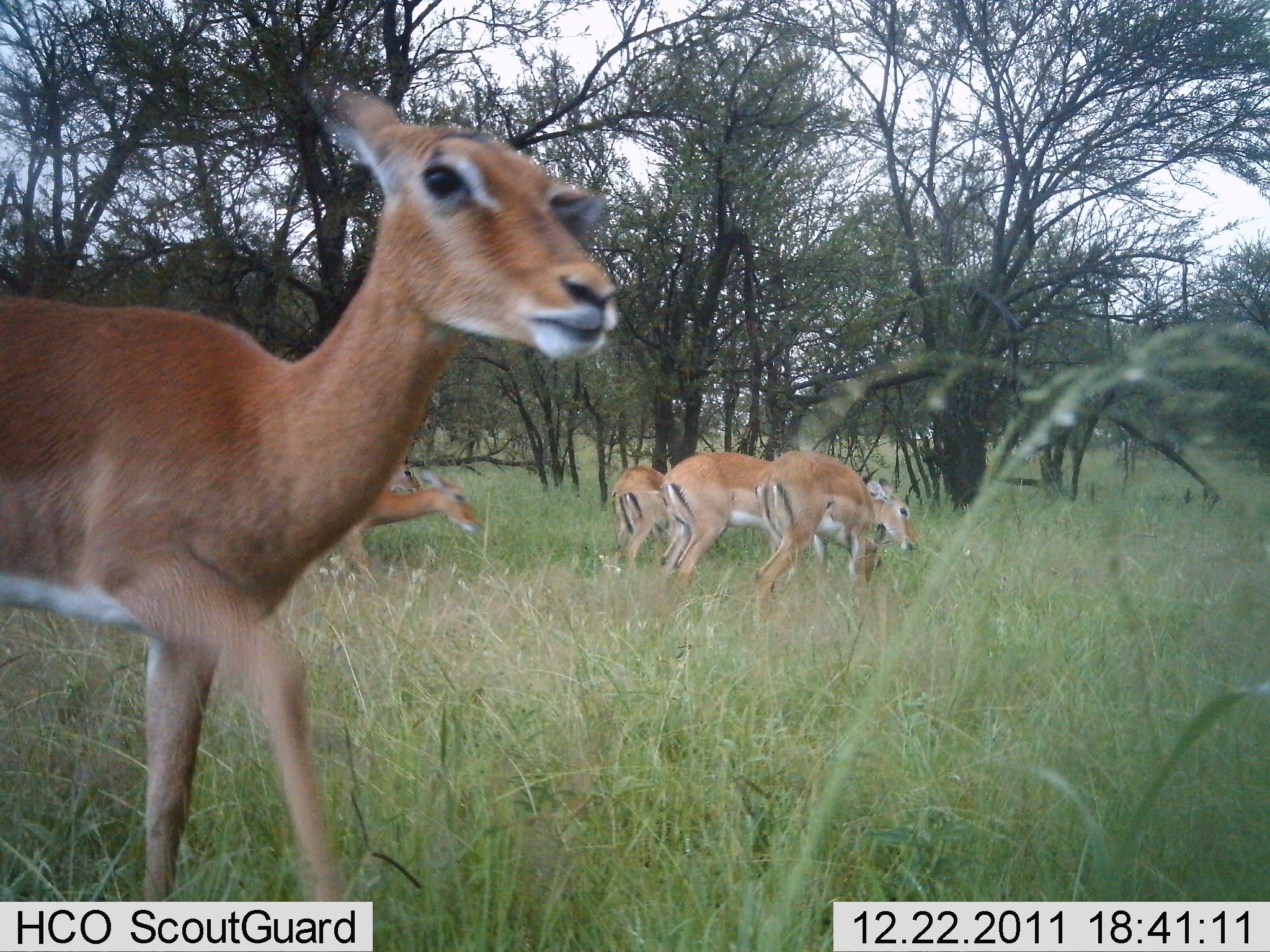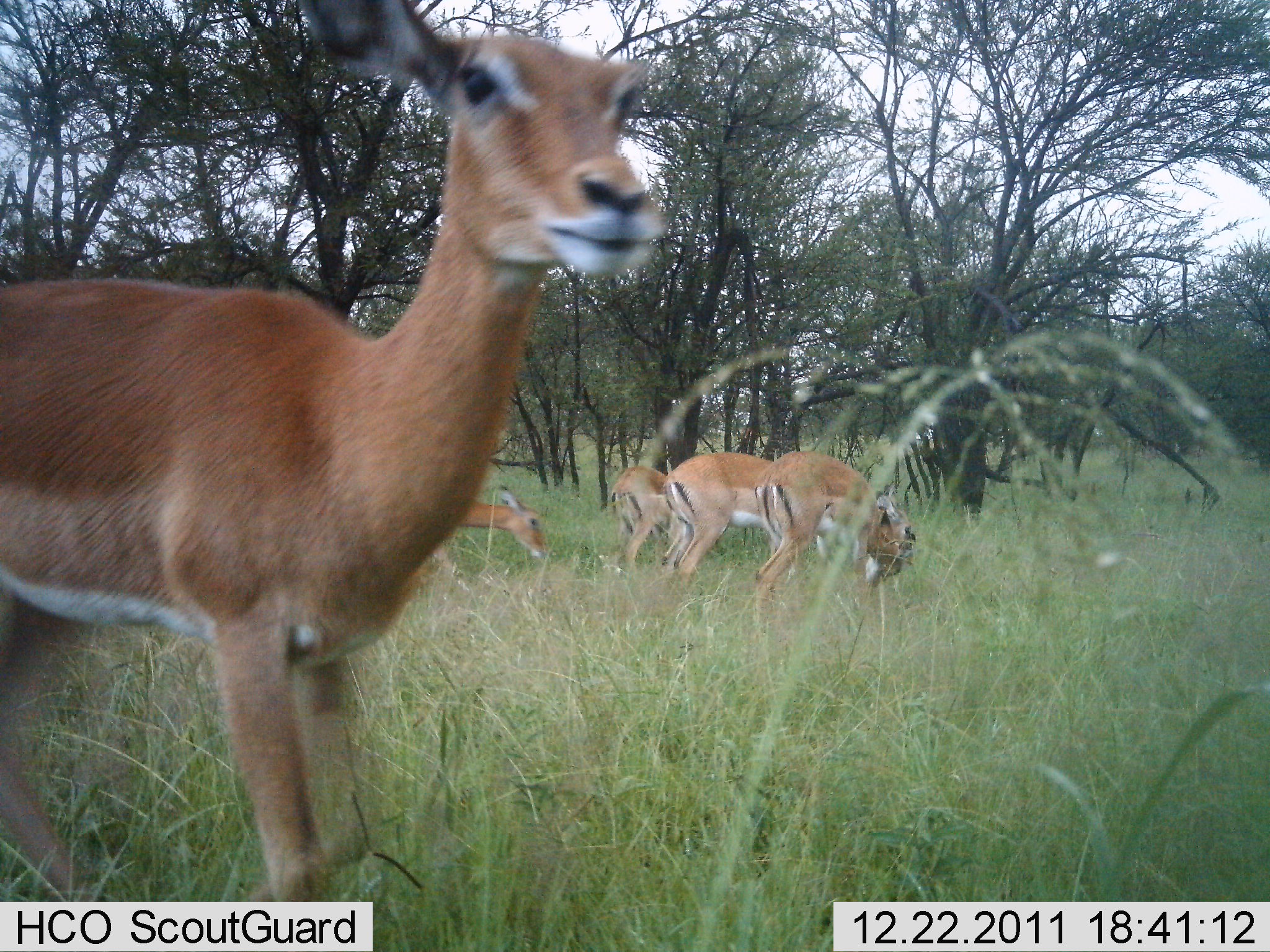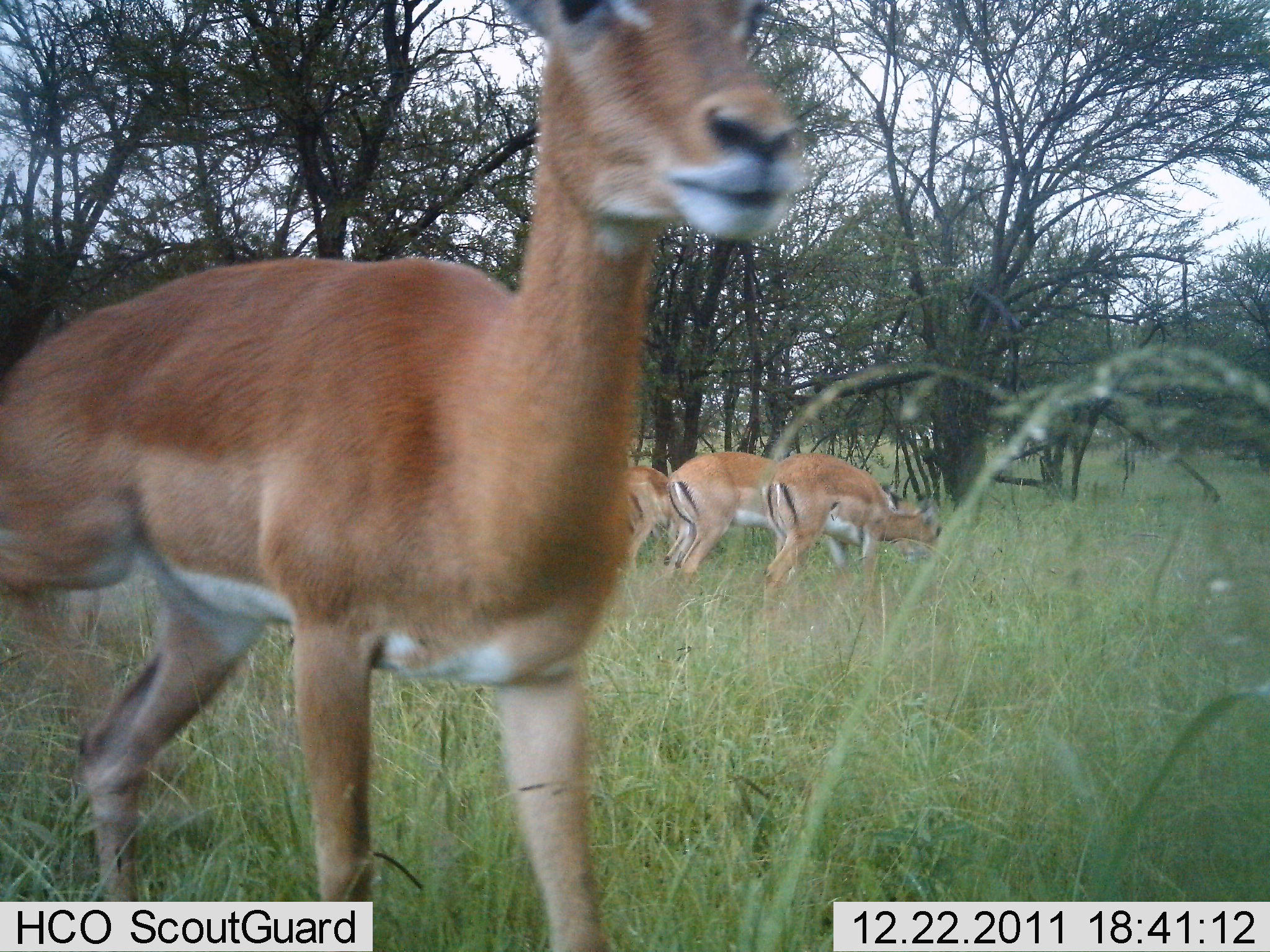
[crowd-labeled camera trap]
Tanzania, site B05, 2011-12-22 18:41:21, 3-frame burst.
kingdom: Animalia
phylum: Chordata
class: Mammalia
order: Artiodactyla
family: Bovidae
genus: Nanger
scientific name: Nanger granti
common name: grant's gazelle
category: gazellegrants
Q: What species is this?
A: Gazellegrants (grant's gazelle) (Nanger granti).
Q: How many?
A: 5.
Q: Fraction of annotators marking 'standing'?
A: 47%.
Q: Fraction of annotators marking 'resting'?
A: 0%.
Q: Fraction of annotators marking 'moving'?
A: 71%.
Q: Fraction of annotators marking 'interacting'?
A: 0%.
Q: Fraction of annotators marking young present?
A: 12%.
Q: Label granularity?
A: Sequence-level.